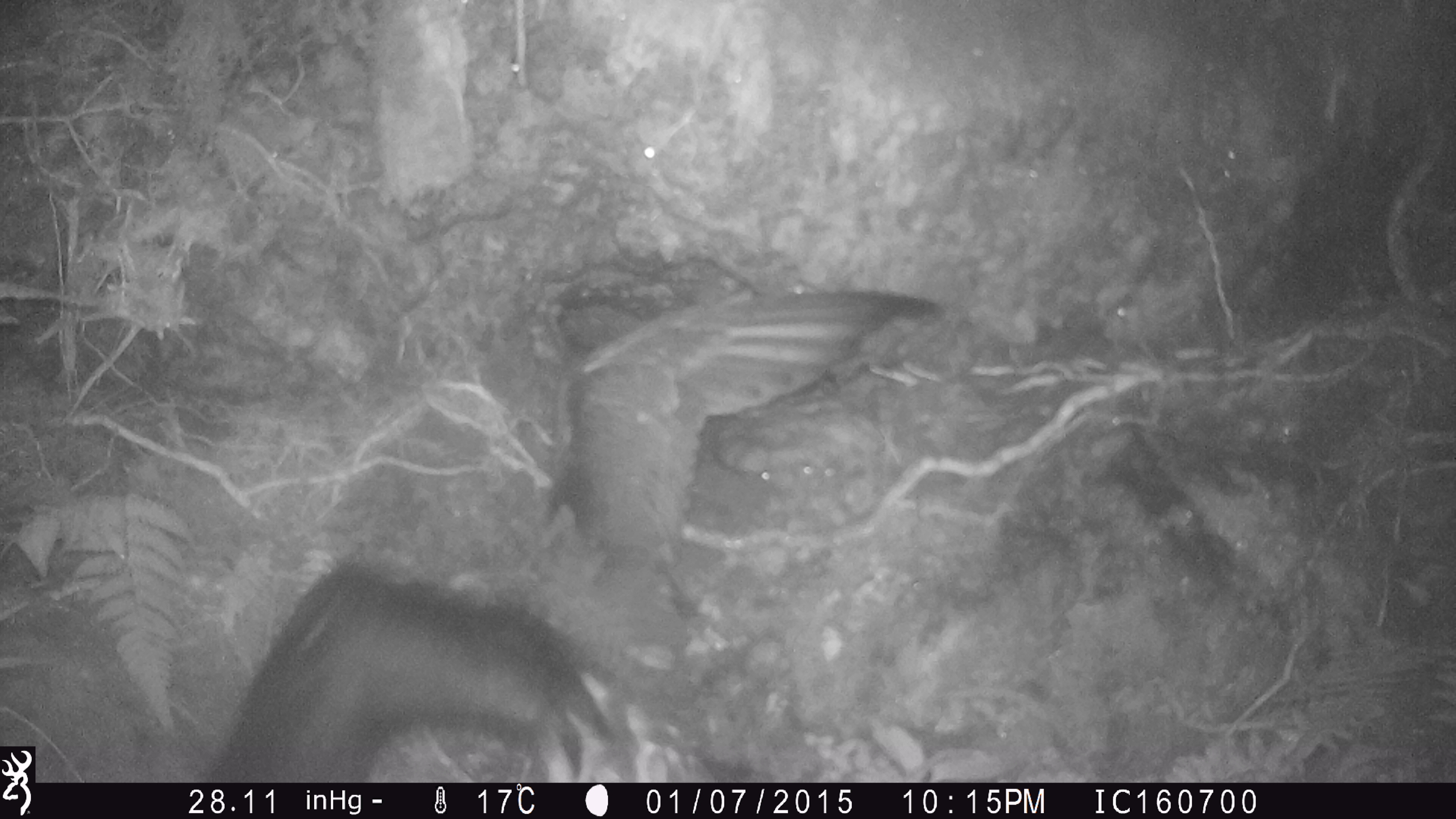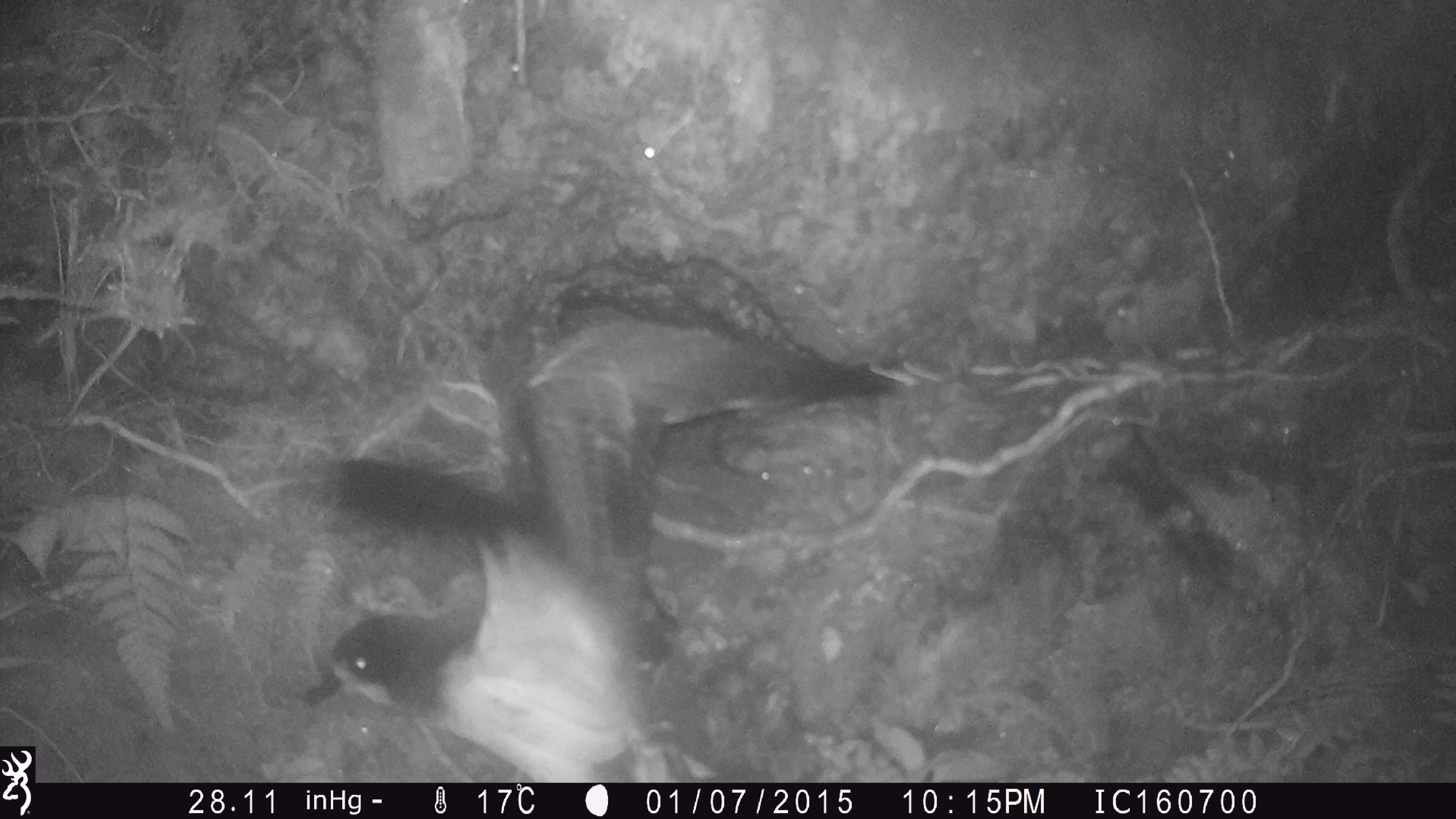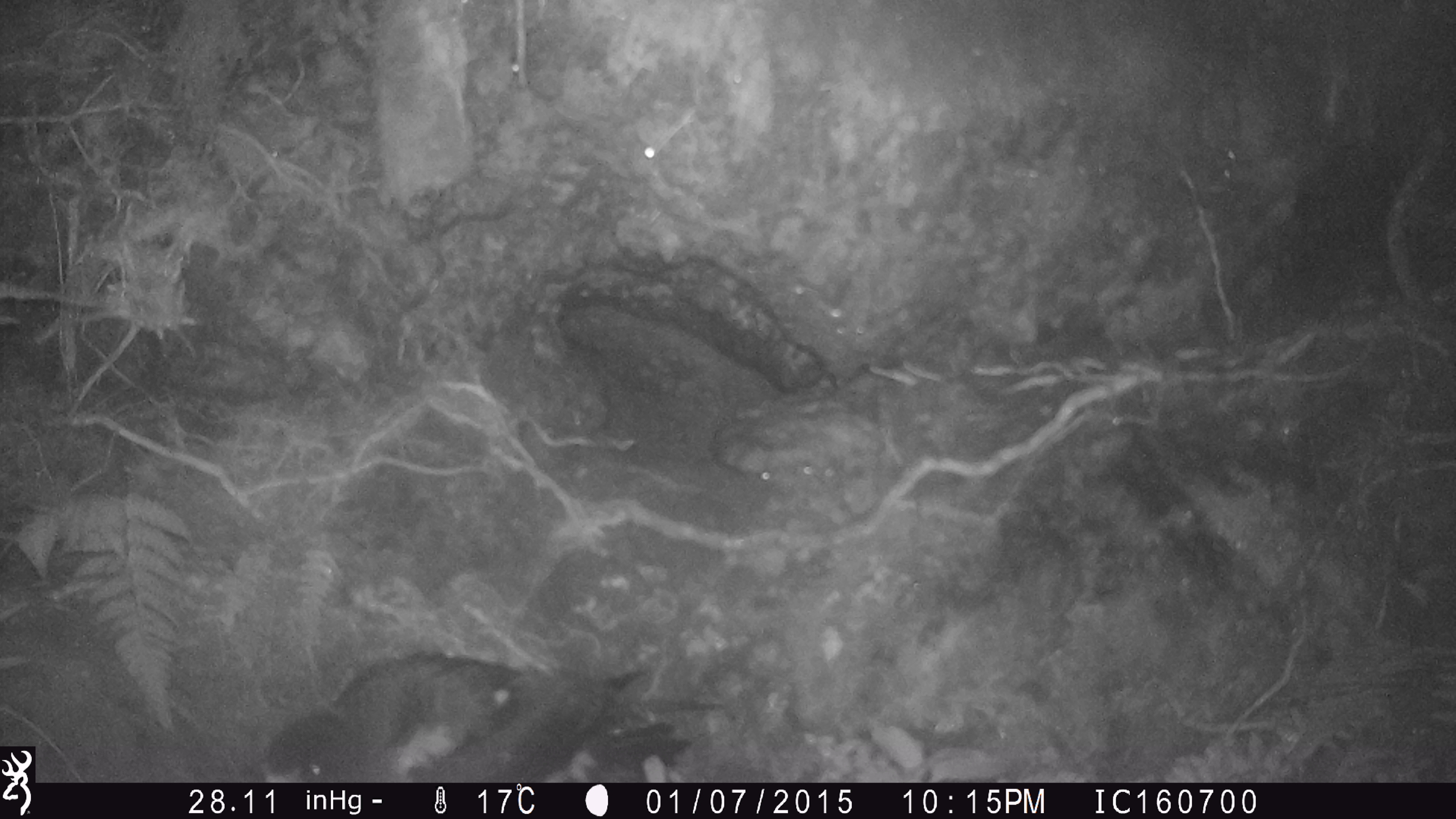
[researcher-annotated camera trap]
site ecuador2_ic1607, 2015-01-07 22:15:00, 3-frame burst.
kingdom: Animalia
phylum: Chordata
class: Aves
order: Procellariiformes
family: Procellariidae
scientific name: Procellariidae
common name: petrel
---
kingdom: Animalia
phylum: Chordata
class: Aves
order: Procellariiformes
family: Procellariidae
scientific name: Procellariidae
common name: petrel chick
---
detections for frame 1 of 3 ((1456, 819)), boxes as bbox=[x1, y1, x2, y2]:
petrel: bbox=[182, 278, 957, 782]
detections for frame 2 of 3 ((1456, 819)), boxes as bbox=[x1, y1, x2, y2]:
petrel: bbox=[306, 311, 906, 783]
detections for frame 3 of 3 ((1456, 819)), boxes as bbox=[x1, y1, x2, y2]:
petrel chick: bbox=[260, 651, 699, 782]